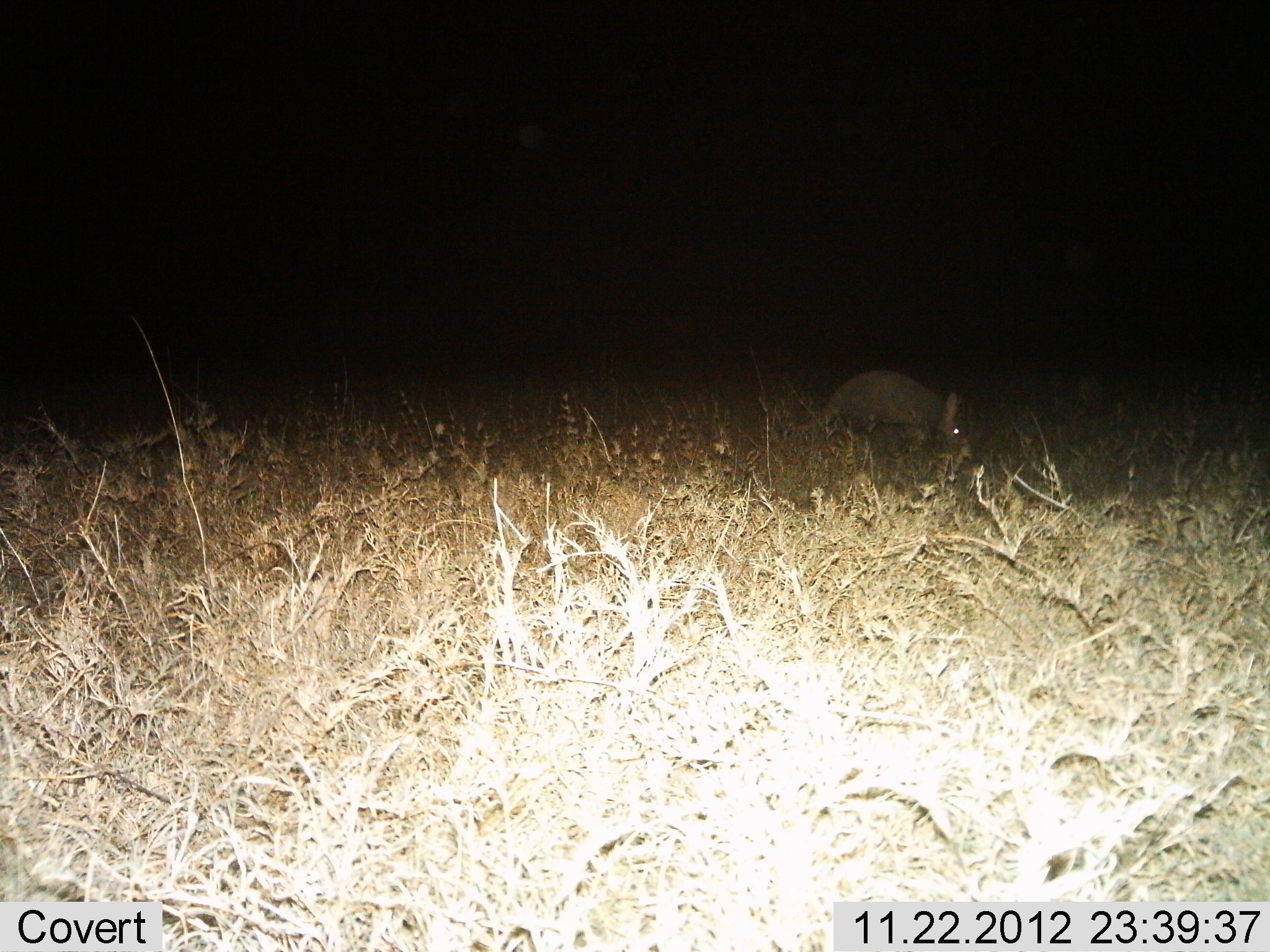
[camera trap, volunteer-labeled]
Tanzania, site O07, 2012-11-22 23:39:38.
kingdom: Animalia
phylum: Chordata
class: Mammalia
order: Tubulidentata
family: Orycteropodidae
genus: Orycteropus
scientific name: Orycteropus afer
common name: aardvark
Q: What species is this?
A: Aardvark (Orycteropus afer).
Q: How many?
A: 1.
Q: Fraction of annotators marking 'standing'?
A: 40%.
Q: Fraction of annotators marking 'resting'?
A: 0%.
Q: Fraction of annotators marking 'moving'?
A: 50%.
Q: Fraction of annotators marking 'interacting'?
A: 0%.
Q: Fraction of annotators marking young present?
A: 0%.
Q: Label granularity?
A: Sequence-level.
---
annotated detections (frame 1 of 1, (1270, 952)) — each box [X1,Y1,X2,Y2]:
animal: [776,369,976,457]